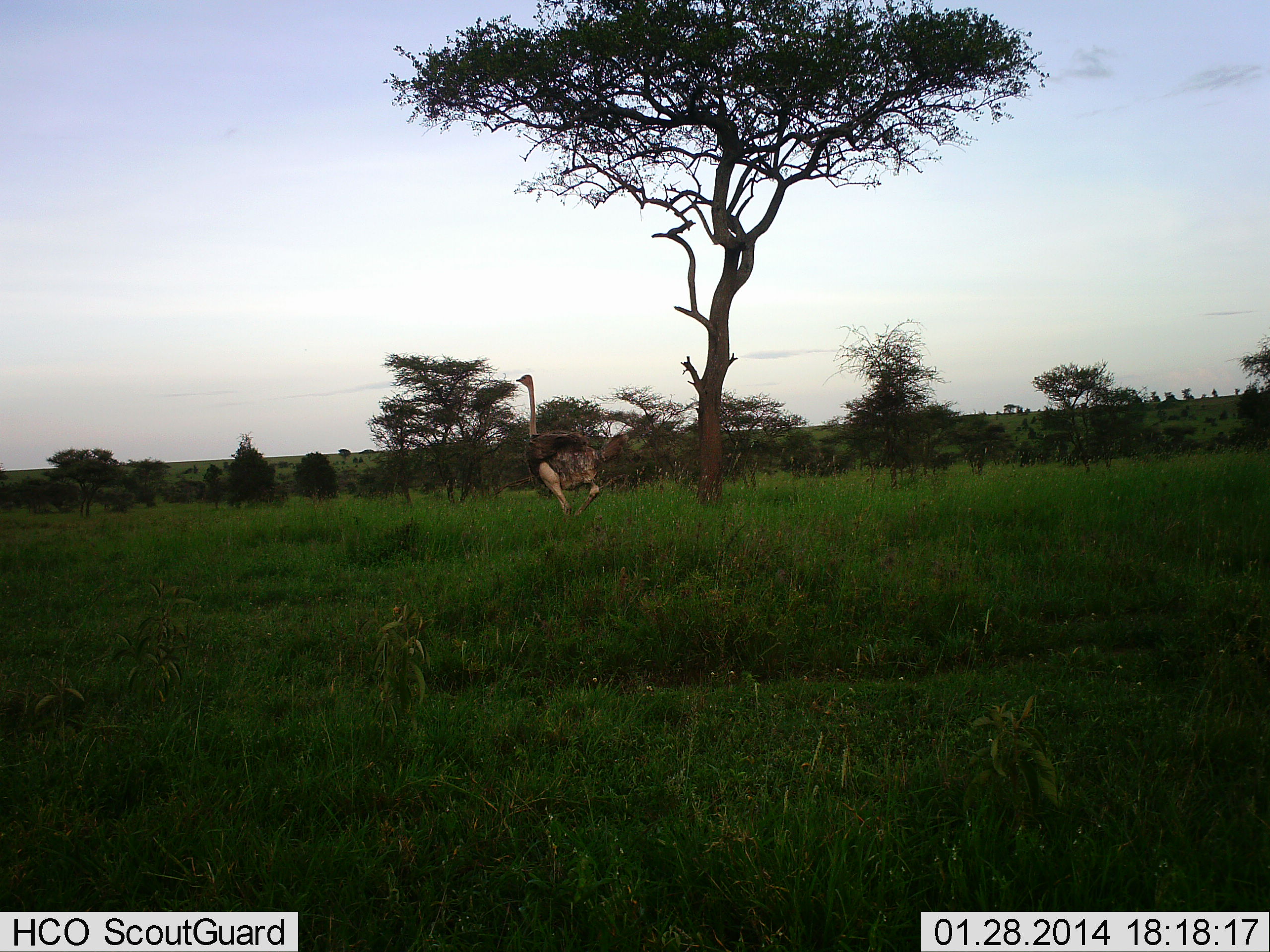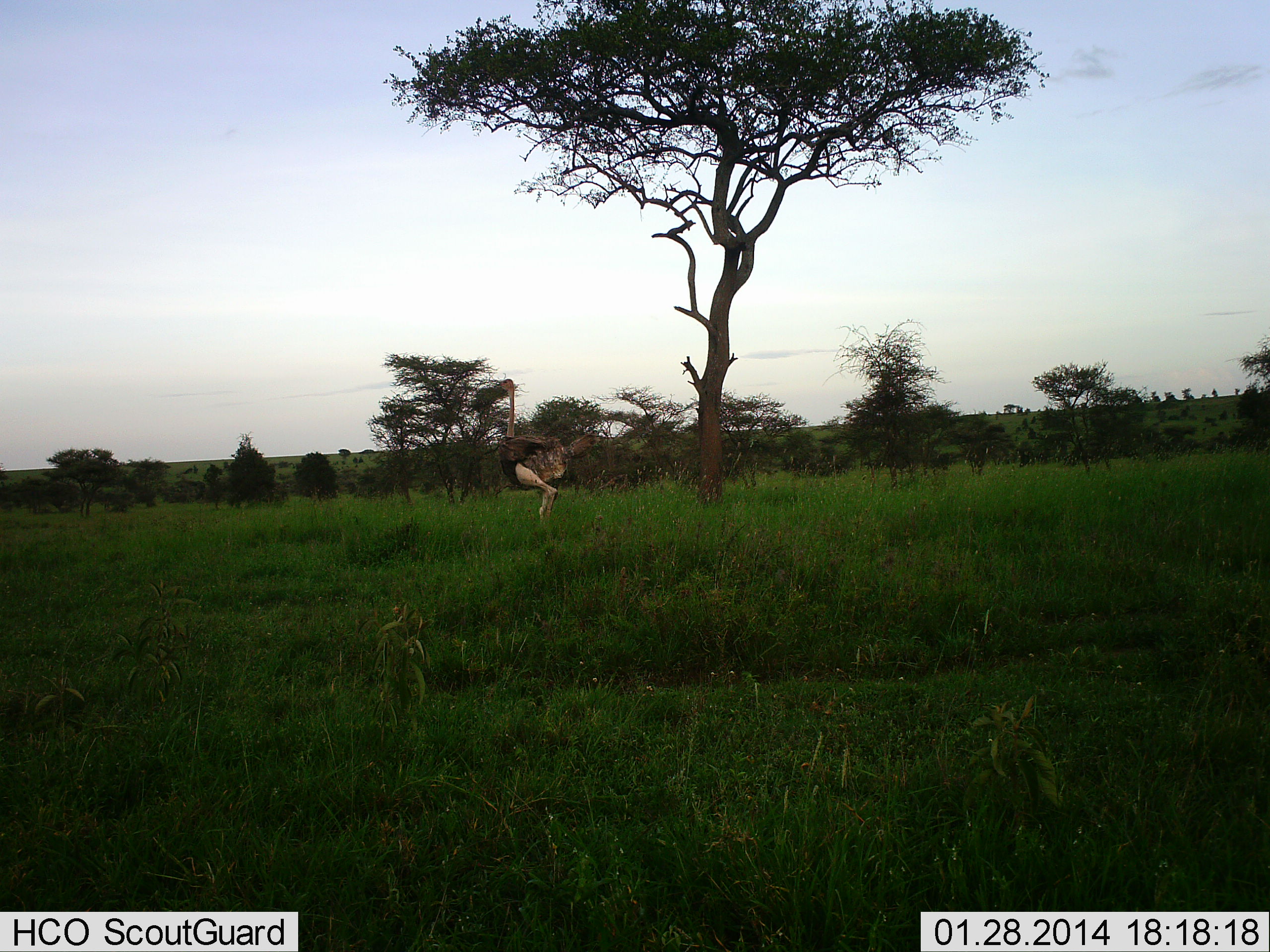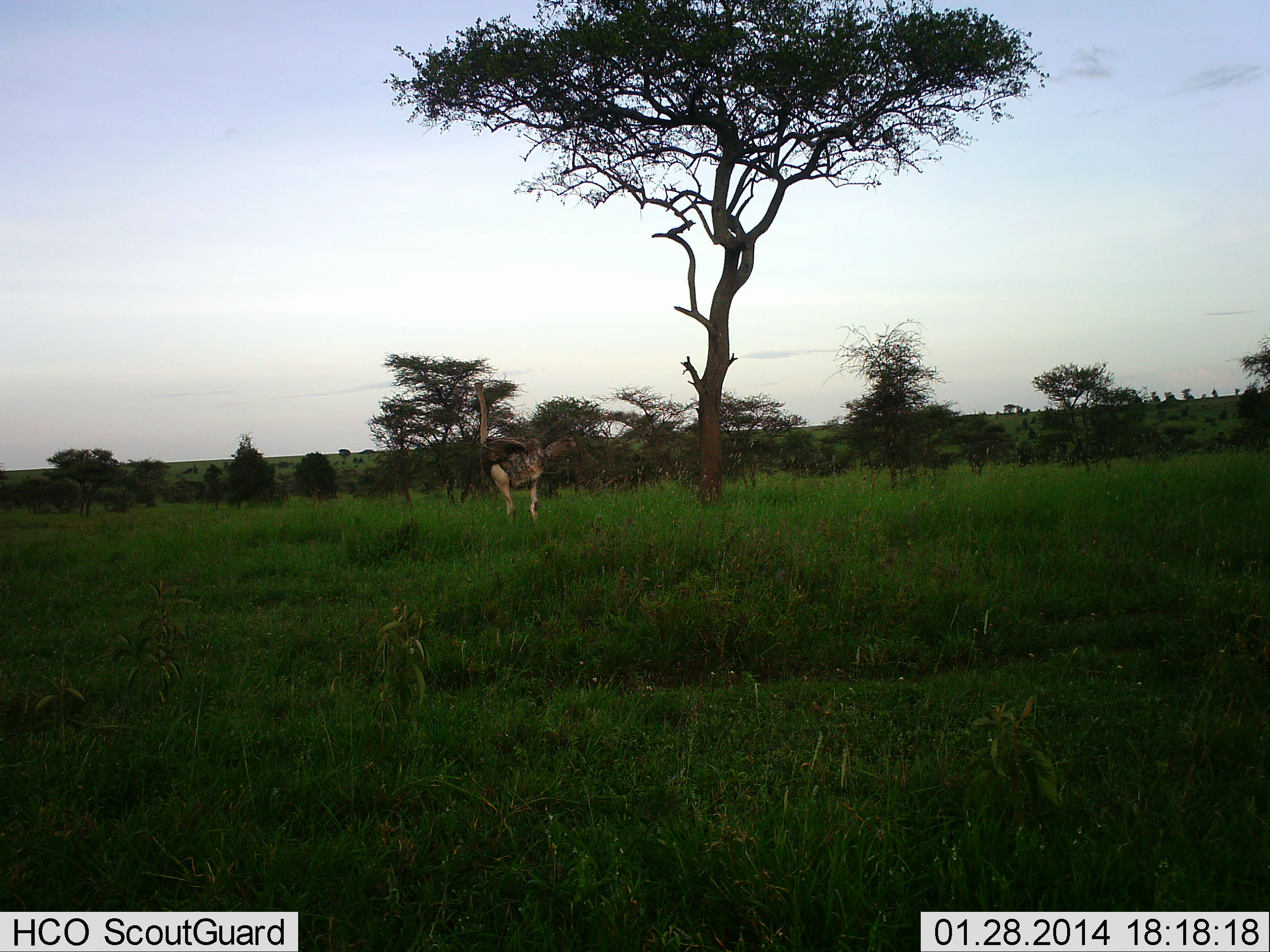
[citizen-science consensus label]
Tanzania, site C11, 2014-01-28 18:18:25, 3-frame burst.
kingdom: Animalia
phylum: Chordata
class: Aves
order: Struthioniformes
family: Struthionidae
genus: Struthio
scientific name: Struthio camelus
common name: ostrich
Ostrich (Struthio camelus), count 1. Behavior (volunteer vote fractions): standing 0%, resting 0%, moving 100%, interacting 0%. Young present (vote fraction): 0%. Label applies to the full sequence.